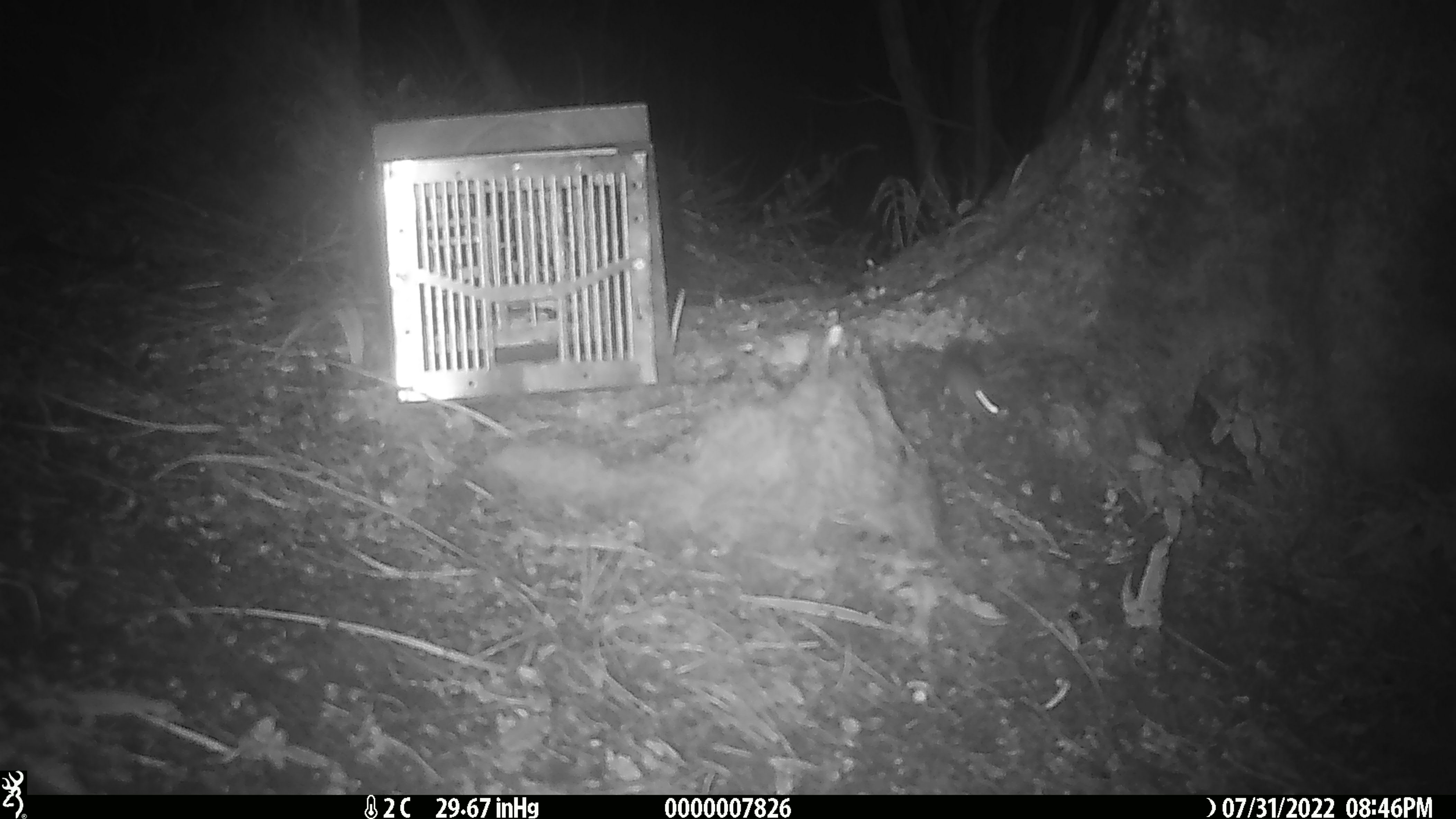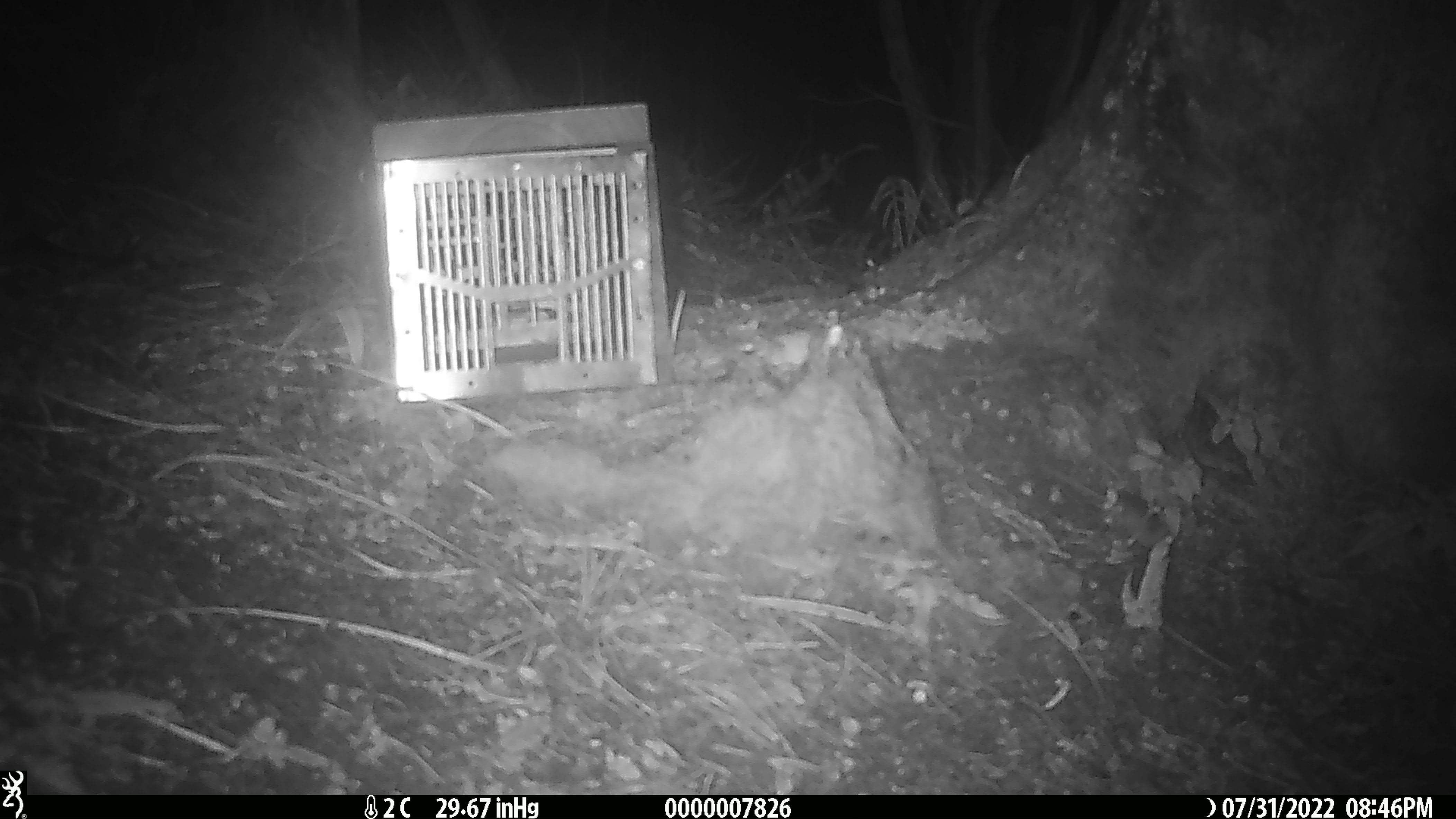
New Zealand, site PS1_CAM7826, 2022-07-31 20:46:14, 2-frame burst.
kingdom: Animalia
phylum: Chordata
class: Mammalia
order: Rodentia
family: Muridae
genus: Mus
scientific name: Mus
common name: mouse